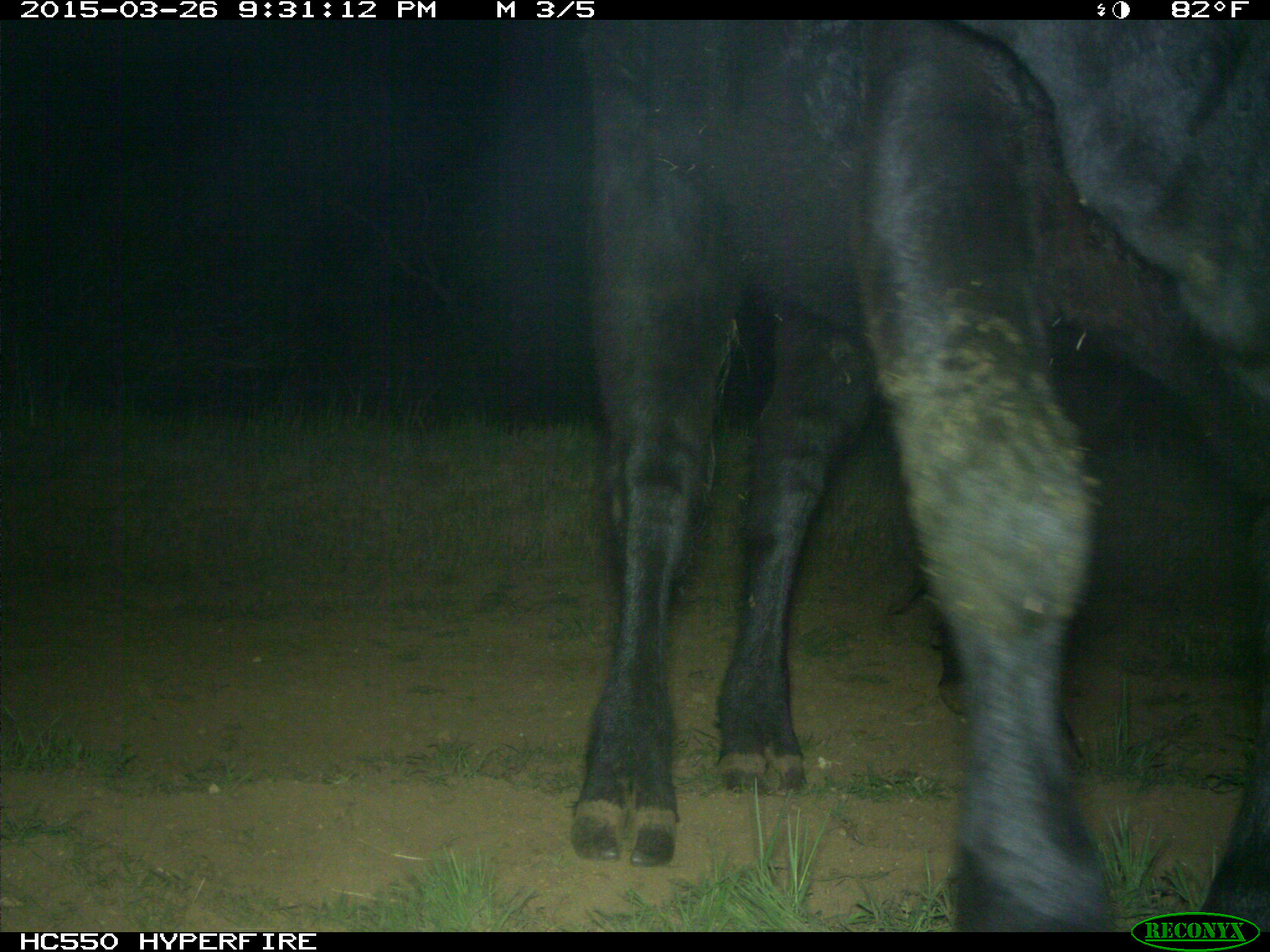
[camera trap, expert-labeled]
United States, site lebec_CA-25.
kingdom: Animalia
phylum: Chordata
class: Mammalia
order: Artiodactyla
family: Bovidae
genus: Bos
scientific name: Bos taurus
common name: domestic cow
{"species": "Bos taurus (domestic cow)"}